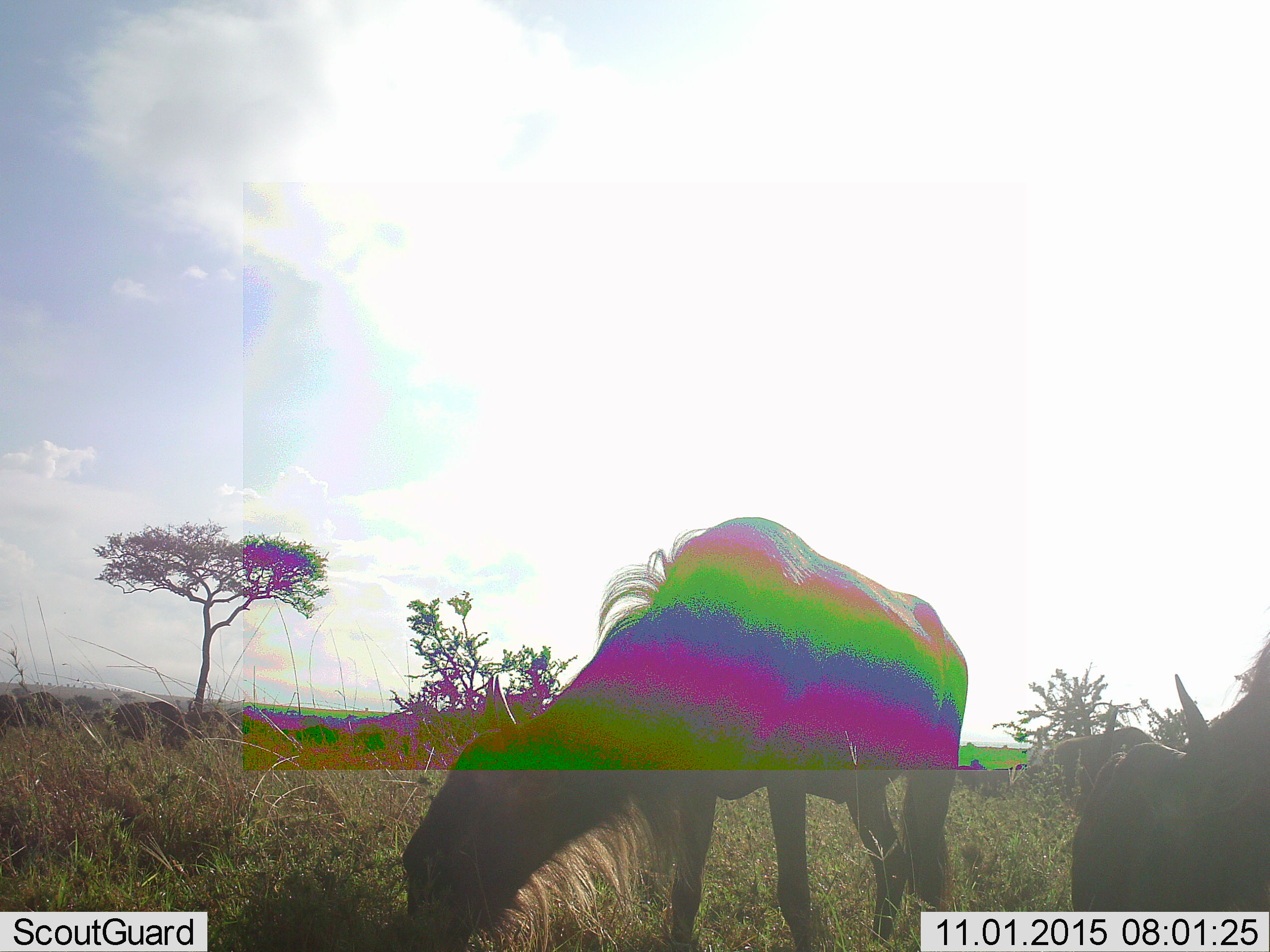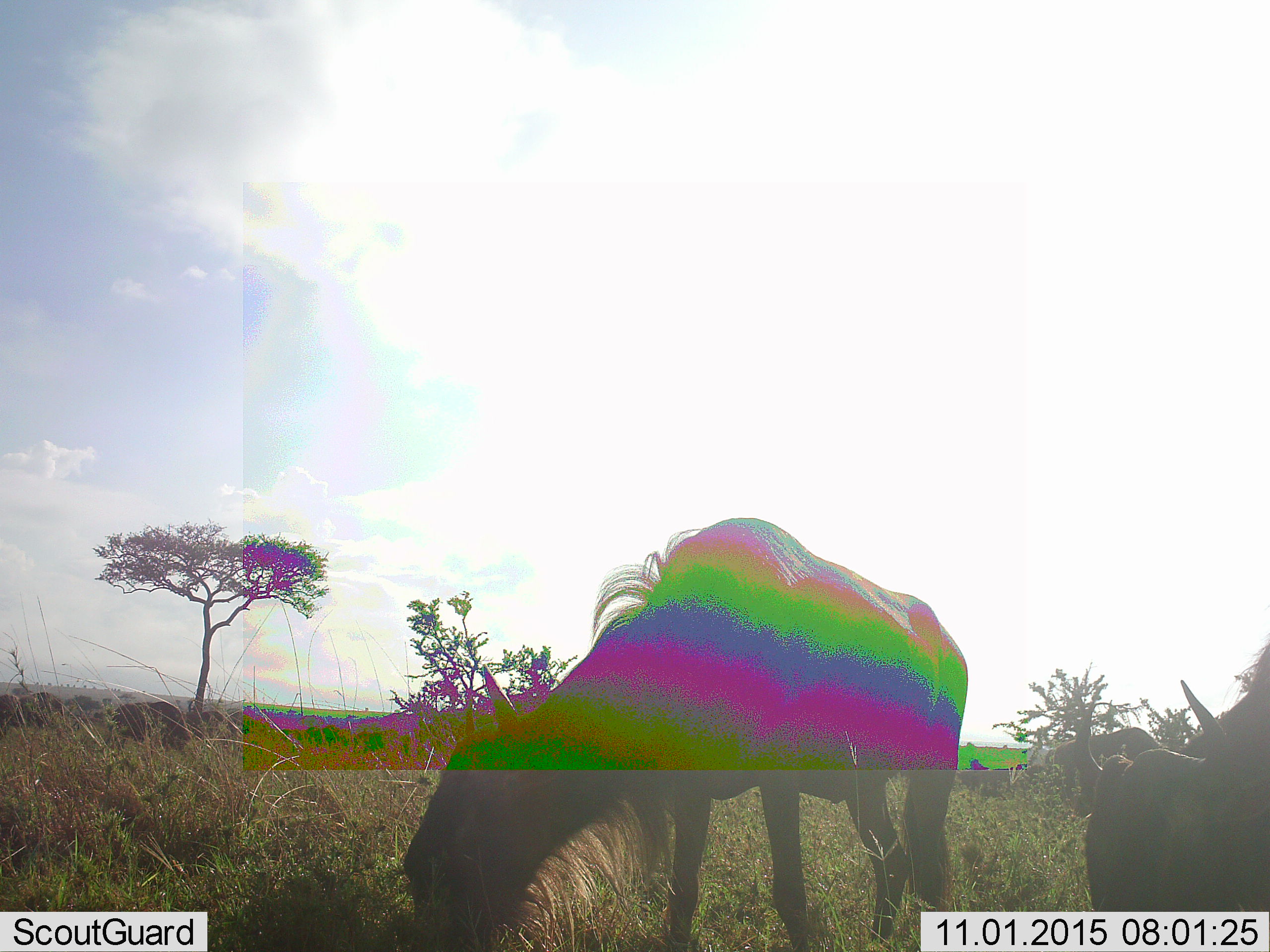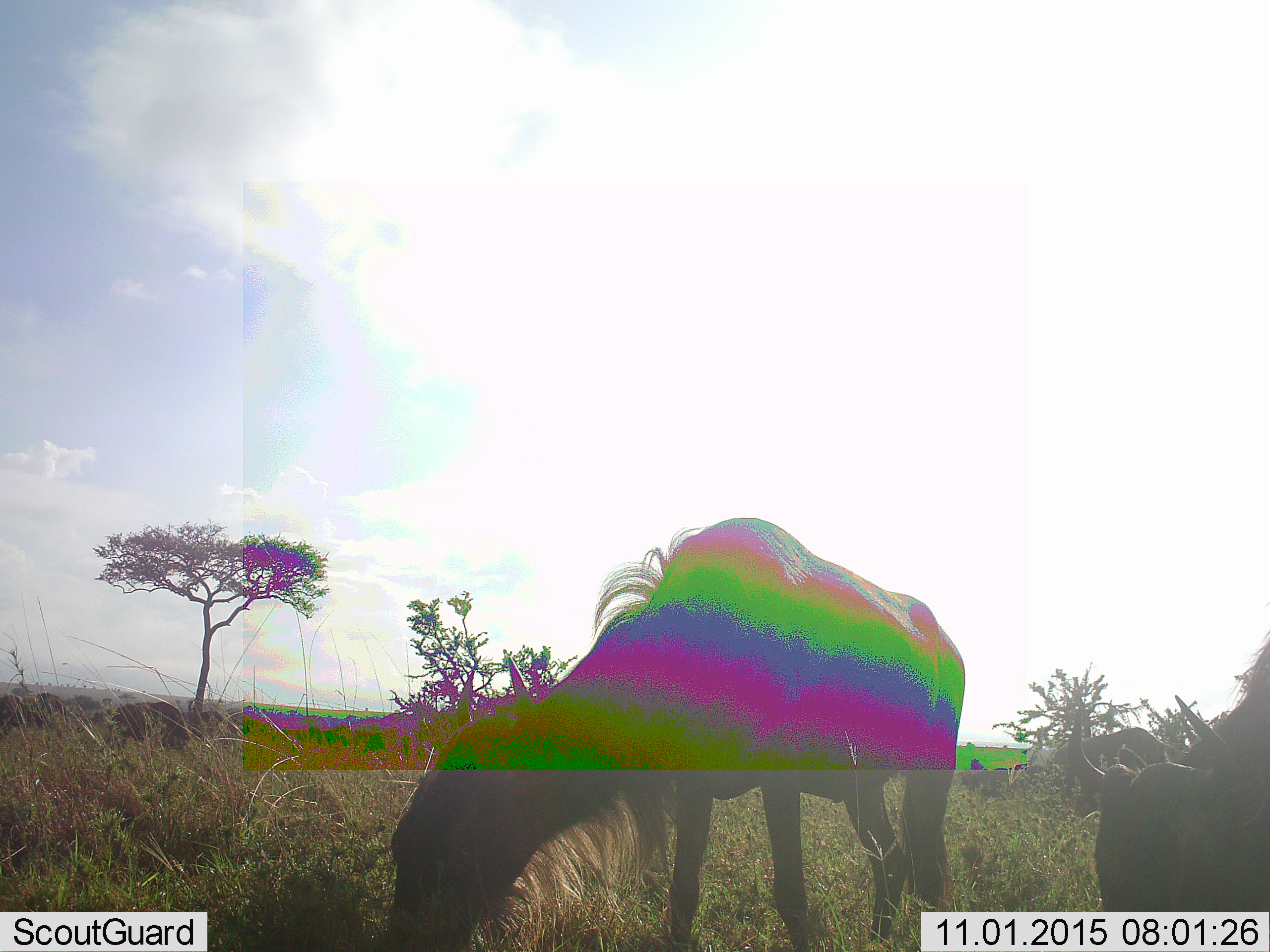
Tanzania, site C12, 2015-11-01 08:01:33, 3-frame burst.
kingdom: Animalia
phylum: Chordata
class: Mammalia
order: Artiodactyla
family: Bovidae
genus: Connochaetes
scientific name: Connochaetes taurinus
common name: blue wildebeest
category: wildebeest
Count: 7.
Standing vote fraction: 42%.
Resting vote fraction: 17%.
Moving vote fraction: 58%.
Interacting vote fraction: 0%.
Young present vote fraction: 0%.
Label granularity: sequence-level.